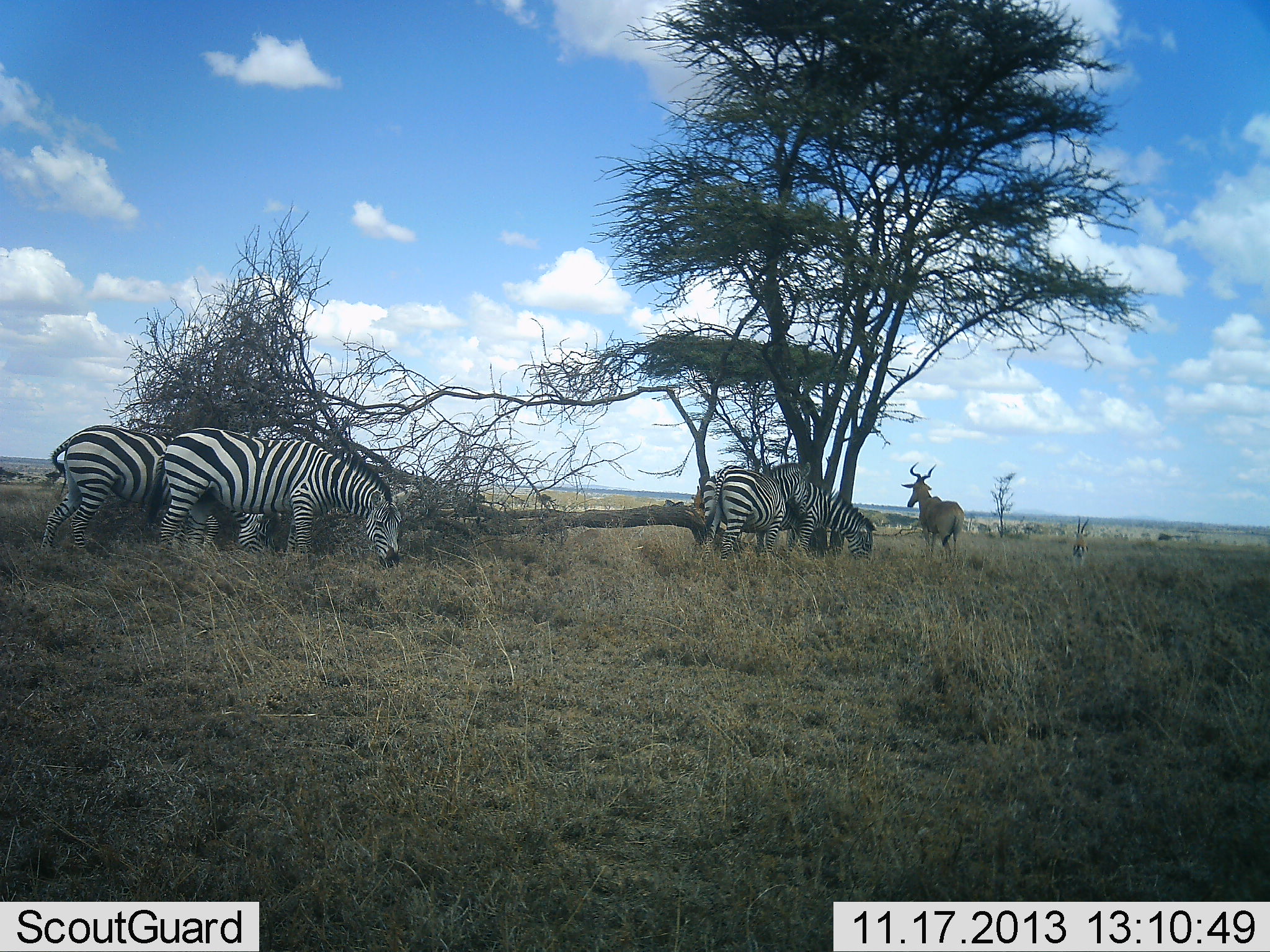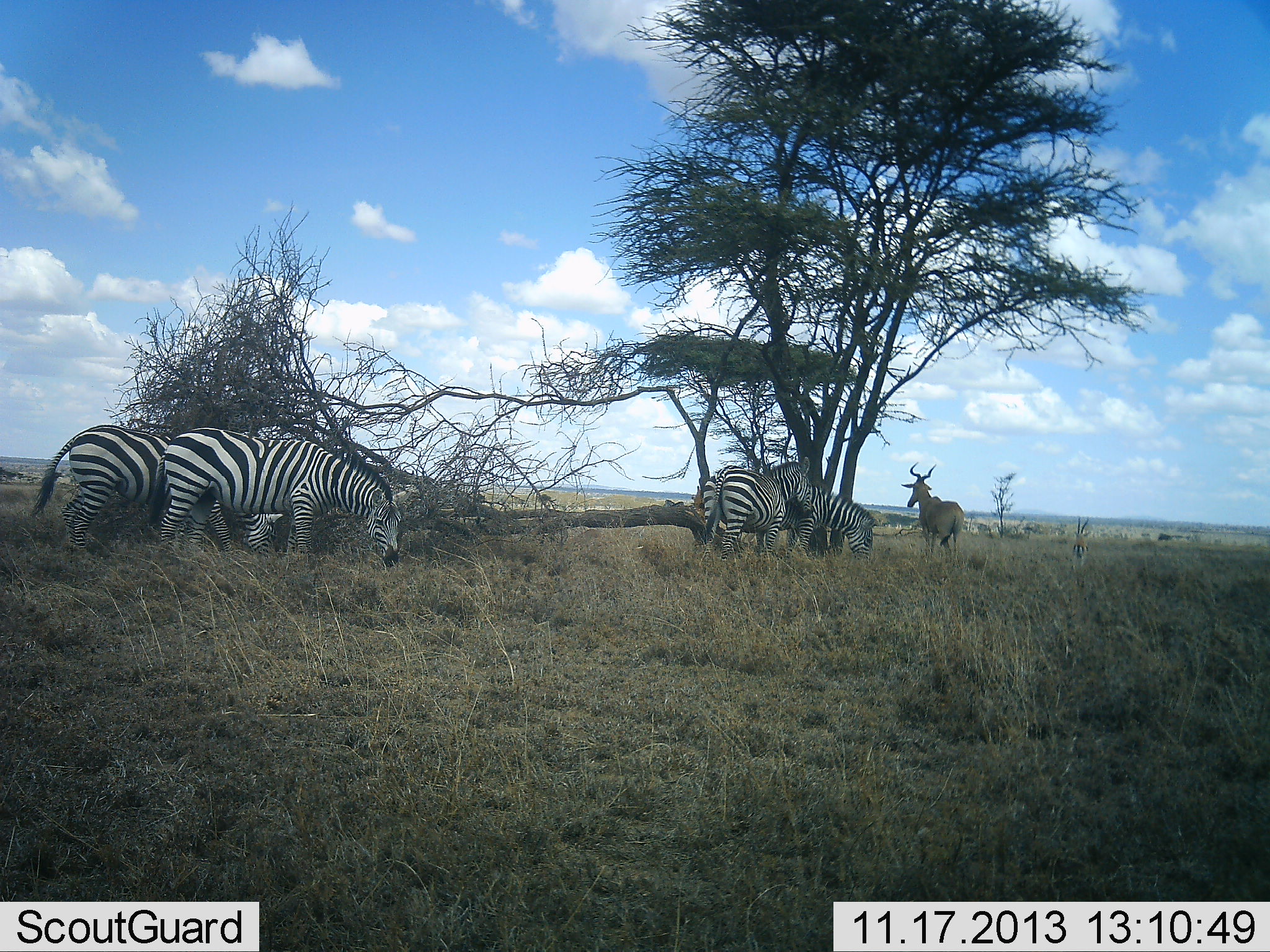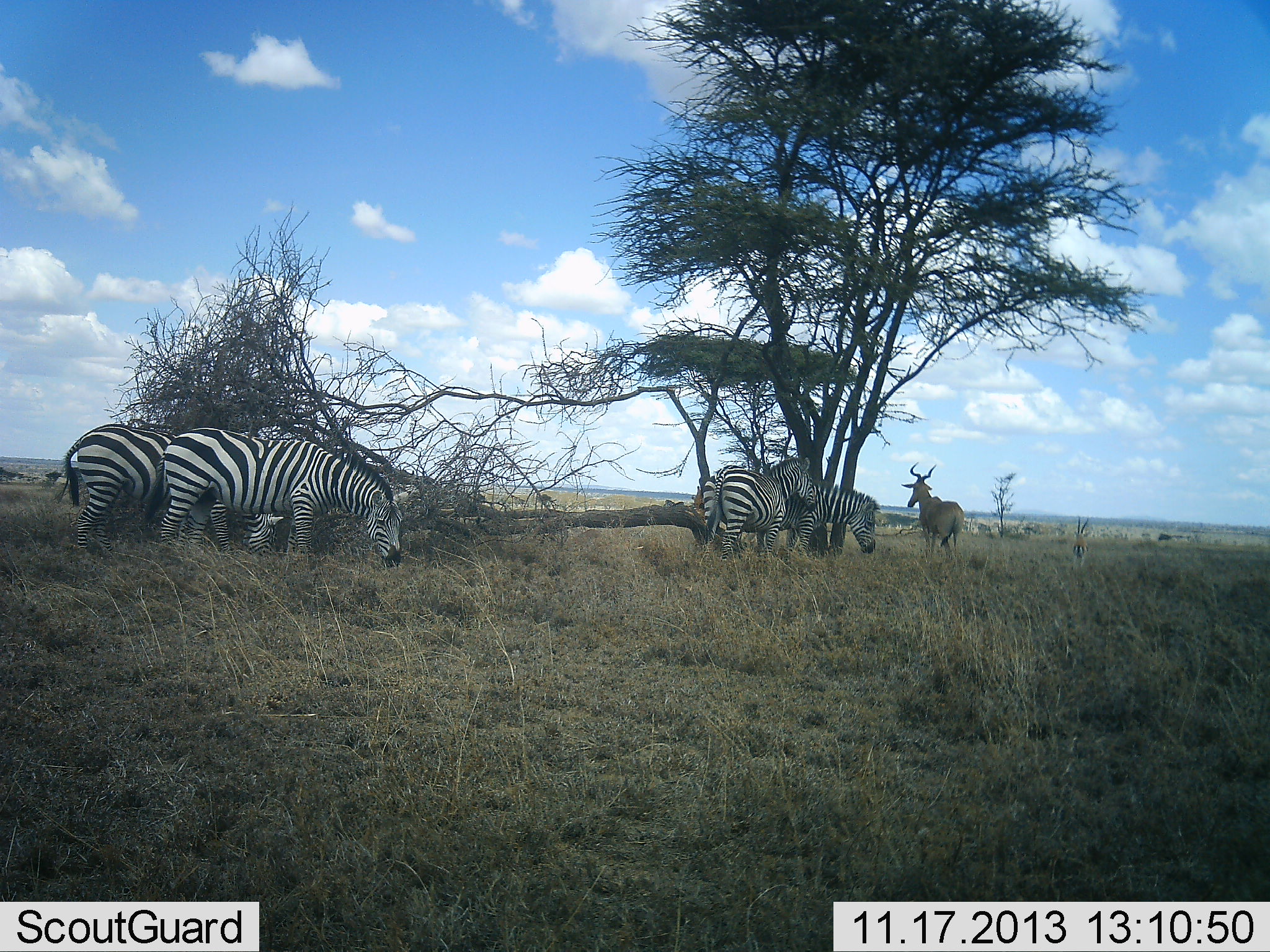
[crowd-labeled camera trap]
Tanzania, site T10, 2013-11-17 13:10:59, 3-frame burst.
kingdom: Animalia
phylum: Chordata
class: Mammalia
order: Artiodactyla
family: Bovidae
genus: Alcelaphus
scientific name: Alcelaphus buselaphus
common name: hartebeest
Hartebeest (Alcelaphus buselaphus), count 1. Behavior (volunteer vote fractions): standing 88%, resting 6%, moving 6%, interacting 0%. Young present (vote fraction): 0%. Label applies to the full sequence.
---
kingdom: Animalia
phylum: Chordata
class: Mammalia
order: Perissodactyla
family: Equidae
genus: Equus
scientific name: Equus quagga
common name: plains zebra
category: zebra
Zebra (plains zebra) (Equus quagga), count 4. Behavior (volunteer vote fractions): standing 50%, resting 5%, moving 5%, interacting 5%. Young present (vote fraction): 0%. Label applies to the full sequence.